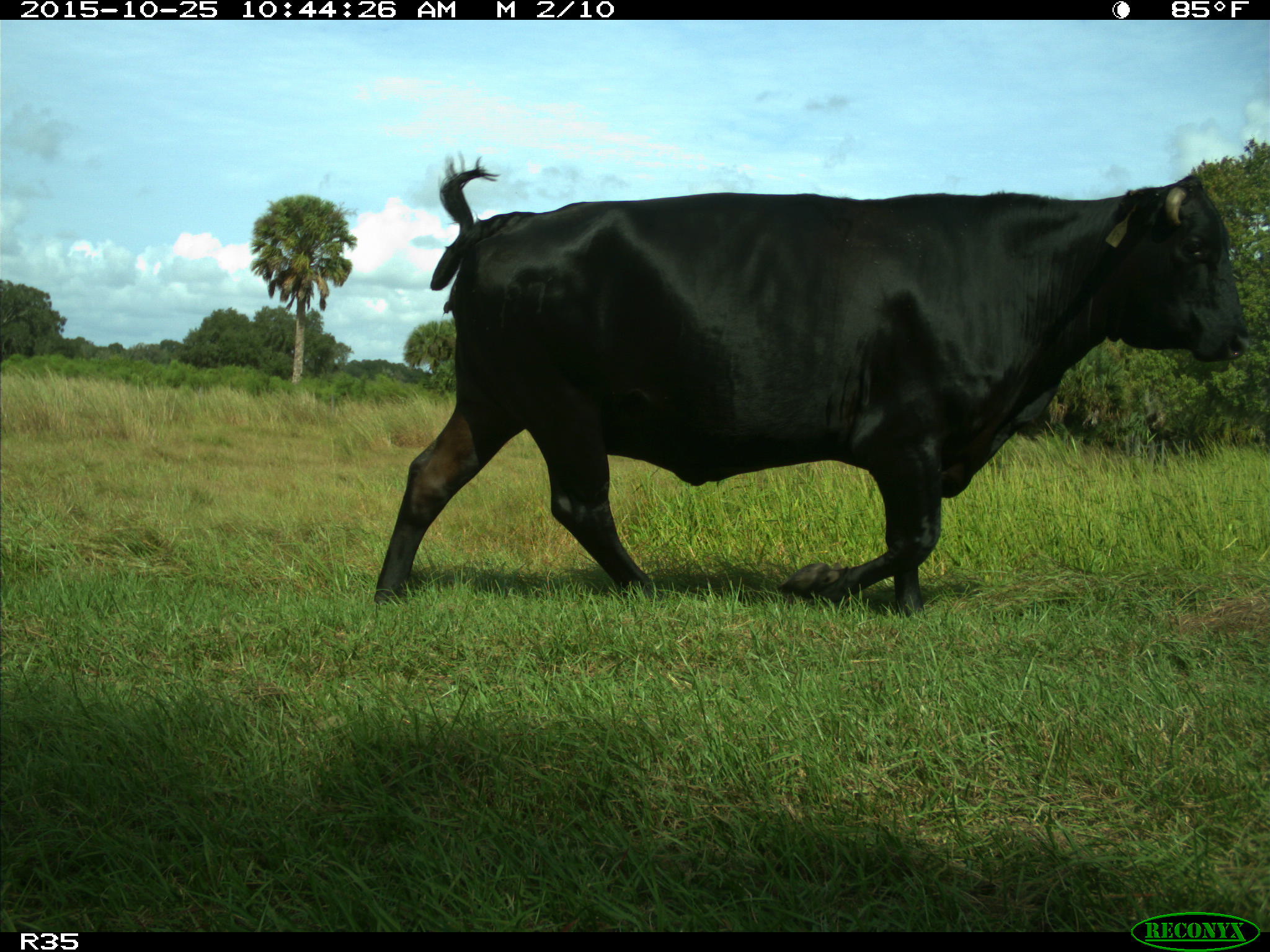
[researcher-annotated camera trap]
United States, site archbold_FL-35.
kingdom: Animalia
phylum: Chordata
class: Mammalia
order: Artiodactyla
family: Bovidae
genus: Bos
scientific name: Bos taurus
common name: domestic cow